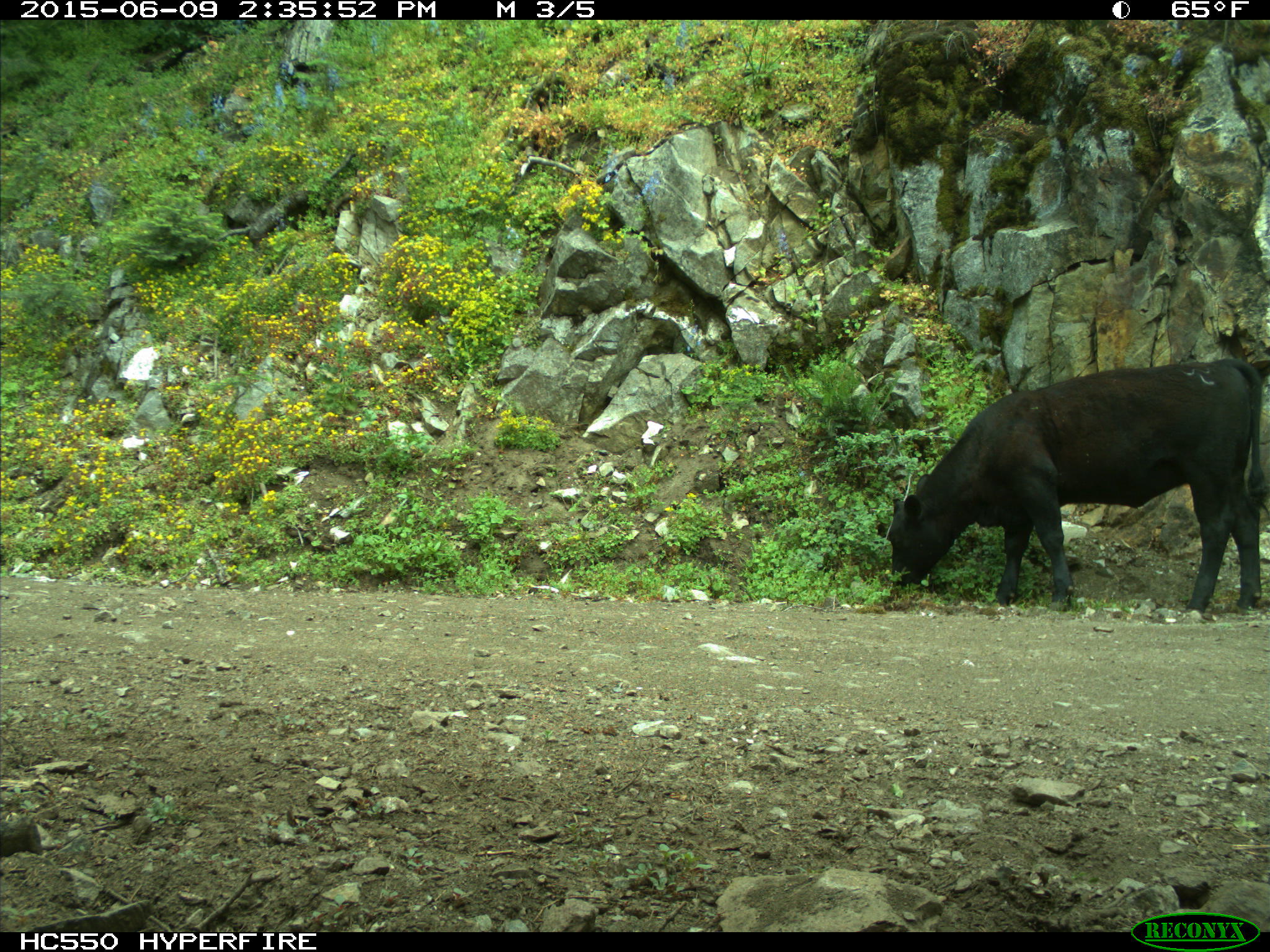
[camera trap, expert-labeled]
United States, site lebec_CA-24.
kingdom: Animalia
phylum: Chordata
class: Mammalia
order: Artiodactyla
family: Bovidae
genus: Bos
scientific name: Bos taurus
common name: domestic cow